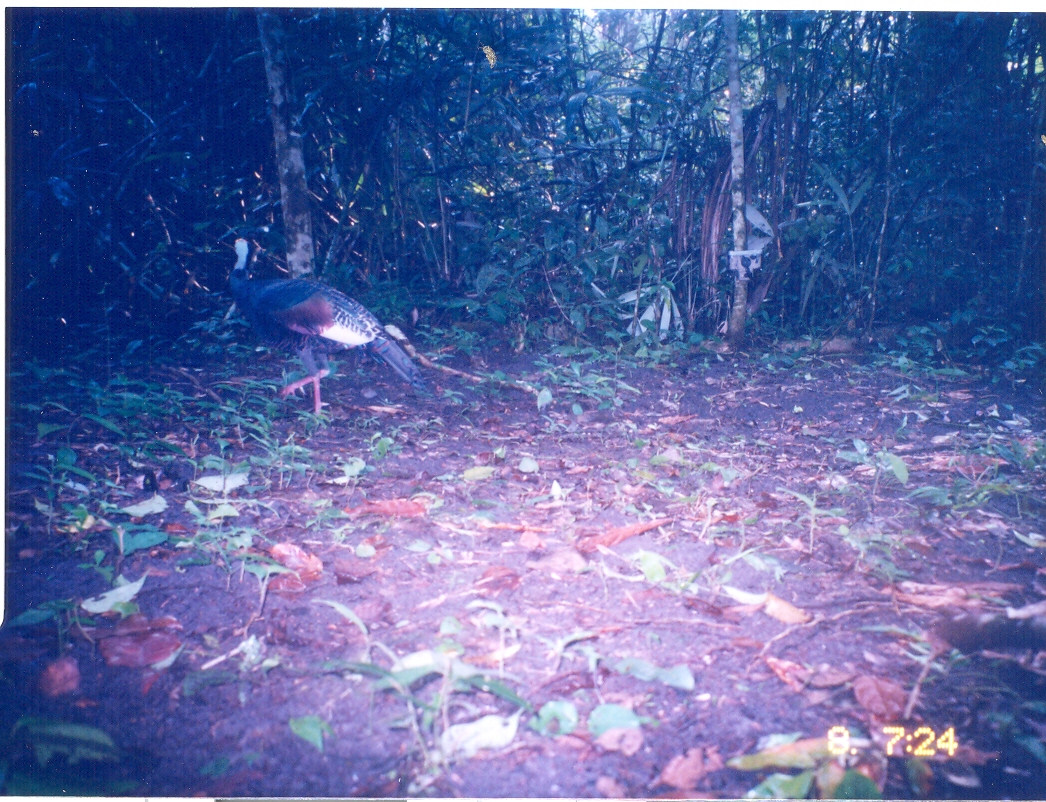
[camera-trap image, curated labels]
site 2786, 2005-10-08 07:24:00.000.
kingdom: Animalia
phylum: Chordata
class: Aves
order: Galliformes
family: Phasianidae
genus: Meleagris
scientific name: Meleagris ocellata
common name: ocellated turkey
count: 1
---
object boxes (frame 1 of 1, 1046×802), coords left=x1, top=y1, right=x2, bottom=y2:
meleagris ocellata: left=220, top=238, right=426, bottom=418